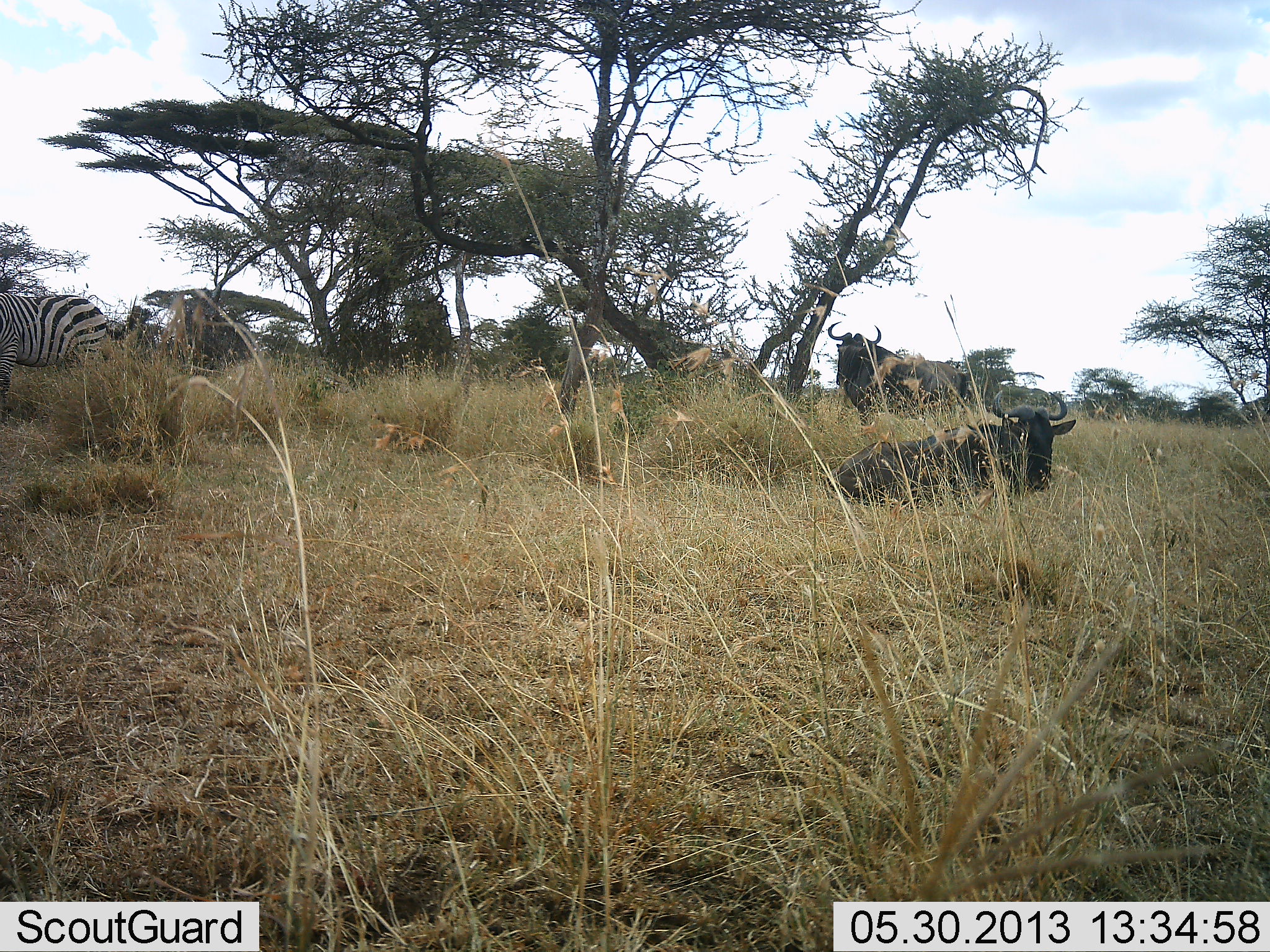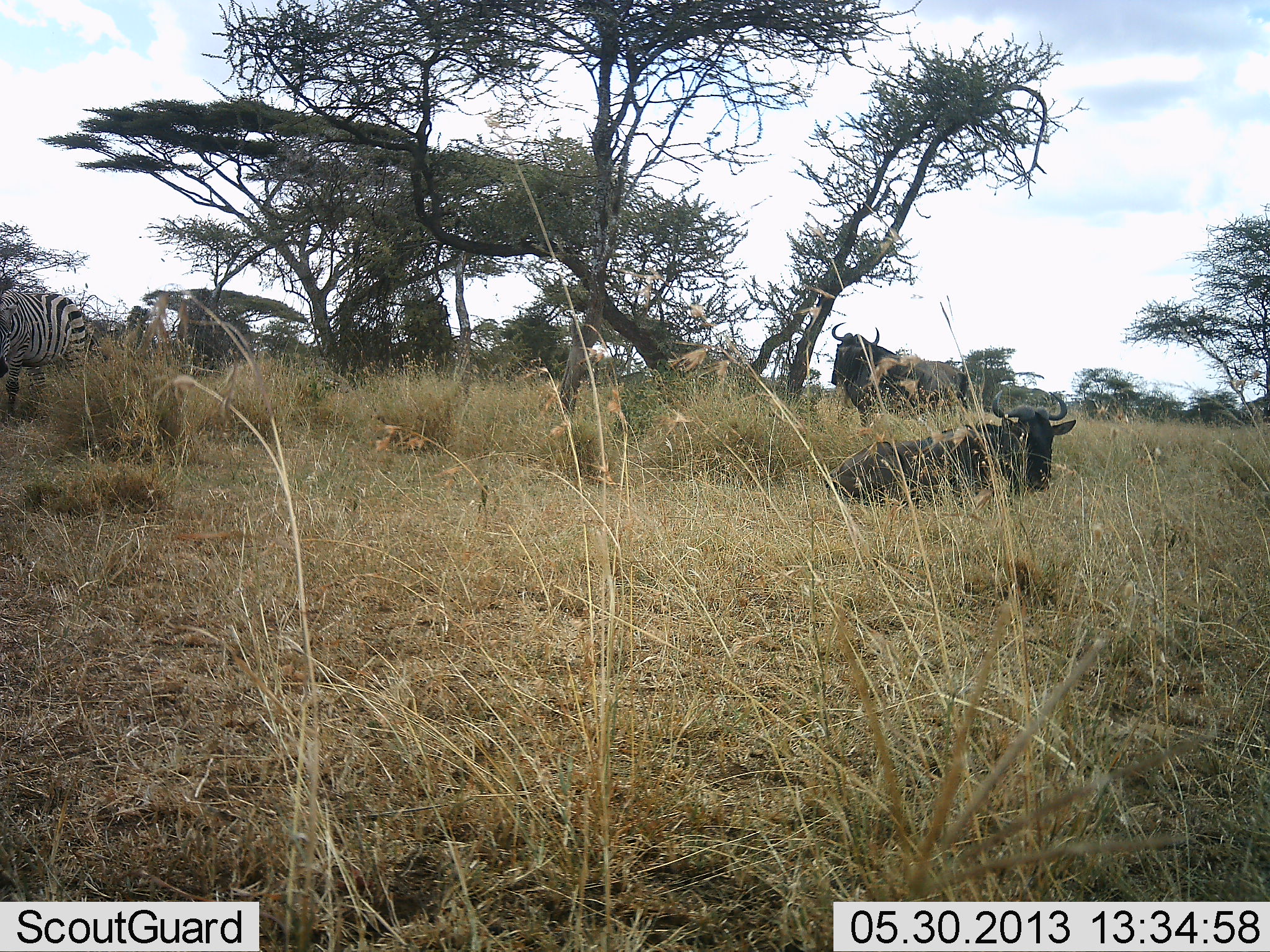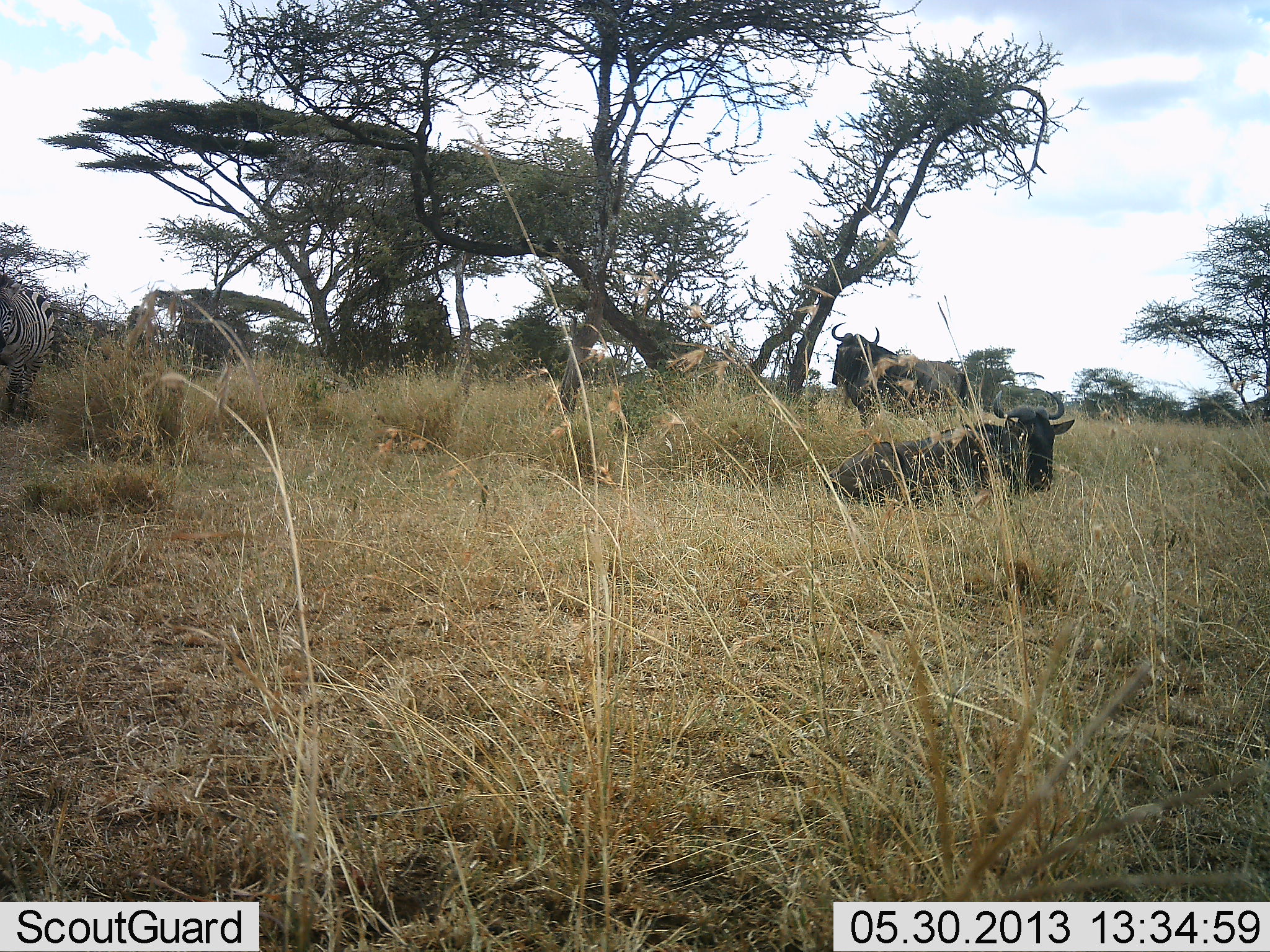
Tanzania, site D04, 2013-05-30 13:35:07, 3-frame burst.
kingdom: Animalia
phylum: Chordata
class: Mammalia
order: Artiodactyla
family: Bovidae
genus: Connochaetes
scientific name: Connochaetes taurinus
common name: blue wildebeest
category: wildebeest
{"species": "wildebeest (blue wildebeest) (Connochaetes taurinus)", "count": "2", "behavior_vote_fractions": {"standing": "85%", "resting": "96%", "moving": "0%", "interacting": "0%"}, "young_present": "0%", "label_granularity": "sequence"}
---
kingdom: Animalia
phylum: Chordata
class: Mammalia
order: Perissodactyla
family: Equidae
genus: Equus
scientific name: Equus quagga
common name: plains zebra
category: zebra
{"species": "zebra (plains zebra) (Equus quagga)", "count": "1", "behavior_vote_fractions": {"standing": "31%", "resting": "0%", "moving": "45%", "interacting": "0%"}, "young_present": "0%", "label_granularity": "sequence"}